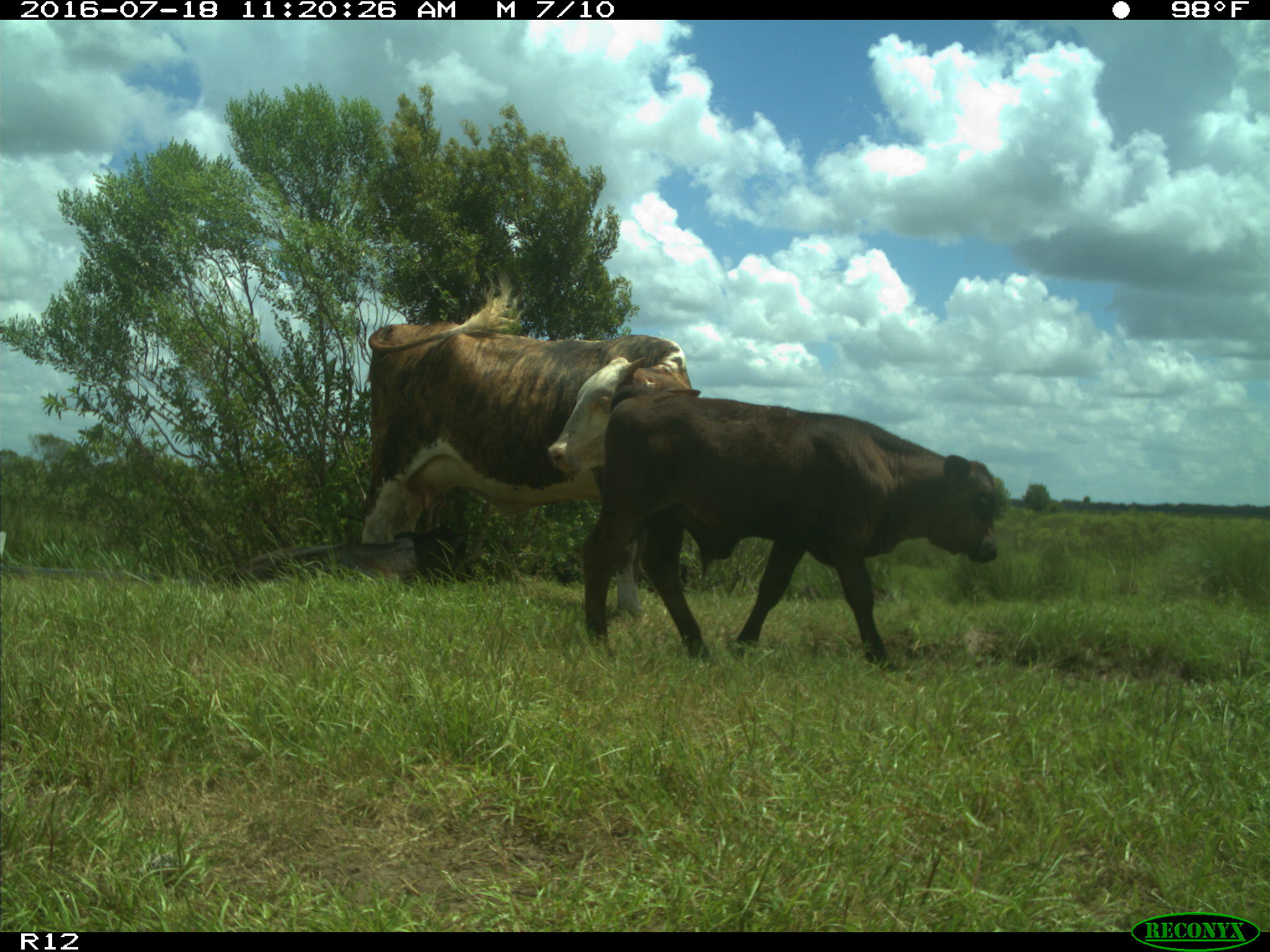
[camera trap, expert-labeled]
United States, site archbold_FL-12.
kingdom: Animalia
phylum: Chordata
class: Mammalia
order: Artiodactyla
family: Bovidae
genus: Bos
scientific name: Bos taurus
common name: domestic cow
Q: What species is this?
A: Bos taurus (domestic cow).